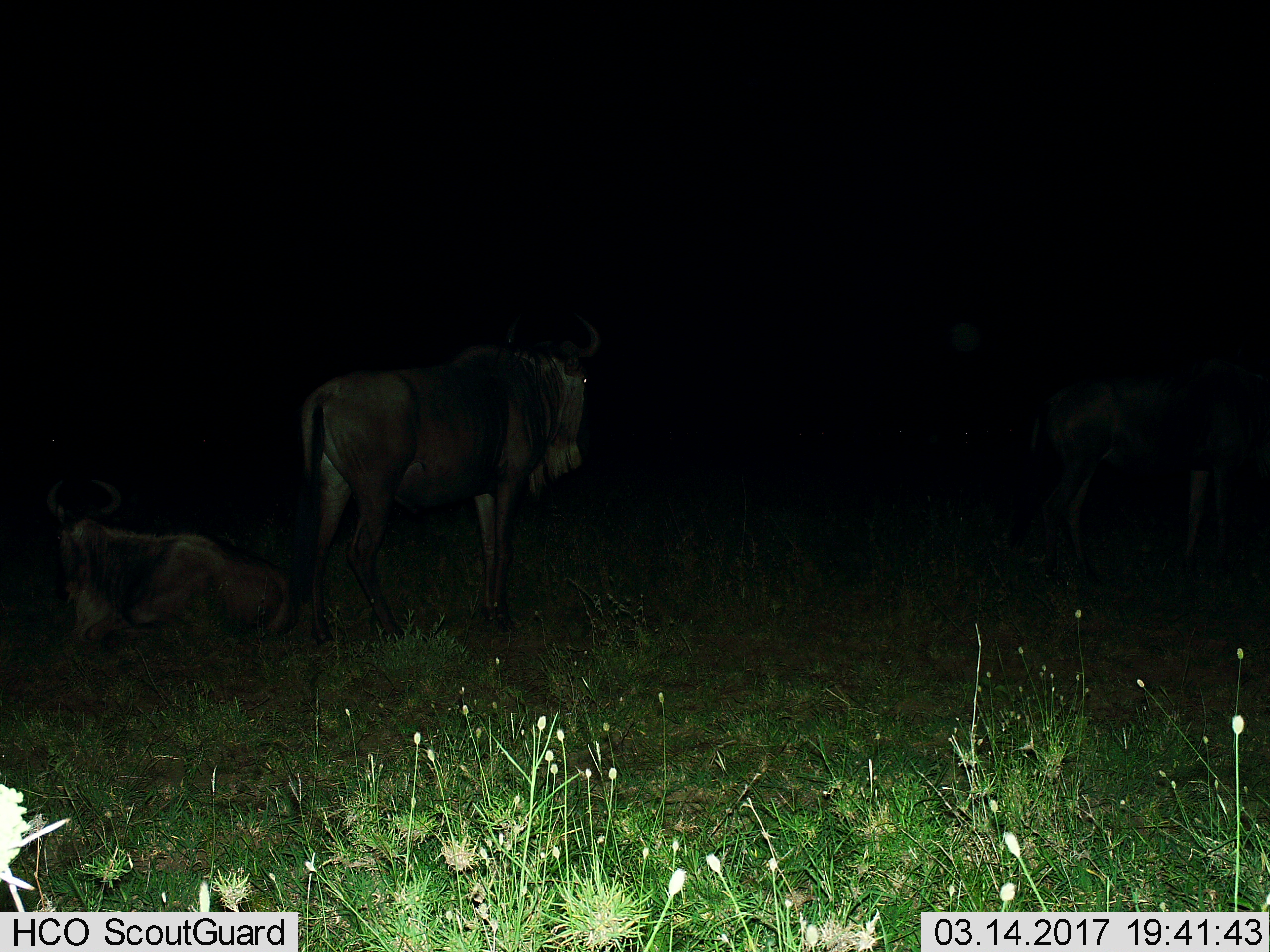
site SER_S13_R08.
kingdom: Animalia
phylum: Chordata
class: Mammalia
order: Artiodactyla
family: Bovidae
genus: Connochaetes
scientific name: Connochaetes taurinus taurinus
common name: blue wildebeest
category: wildebeestblue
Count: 2.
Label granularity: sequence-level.